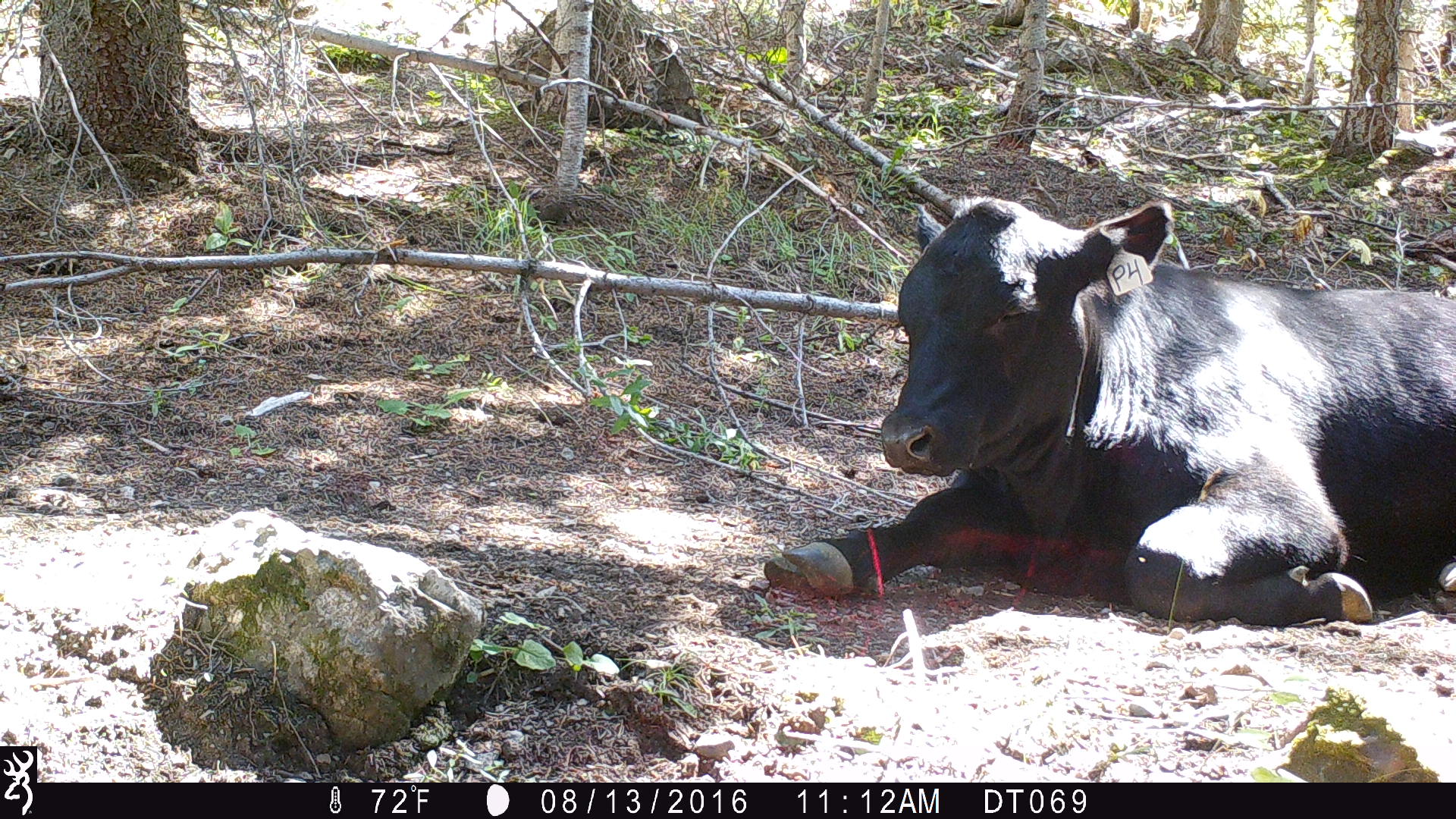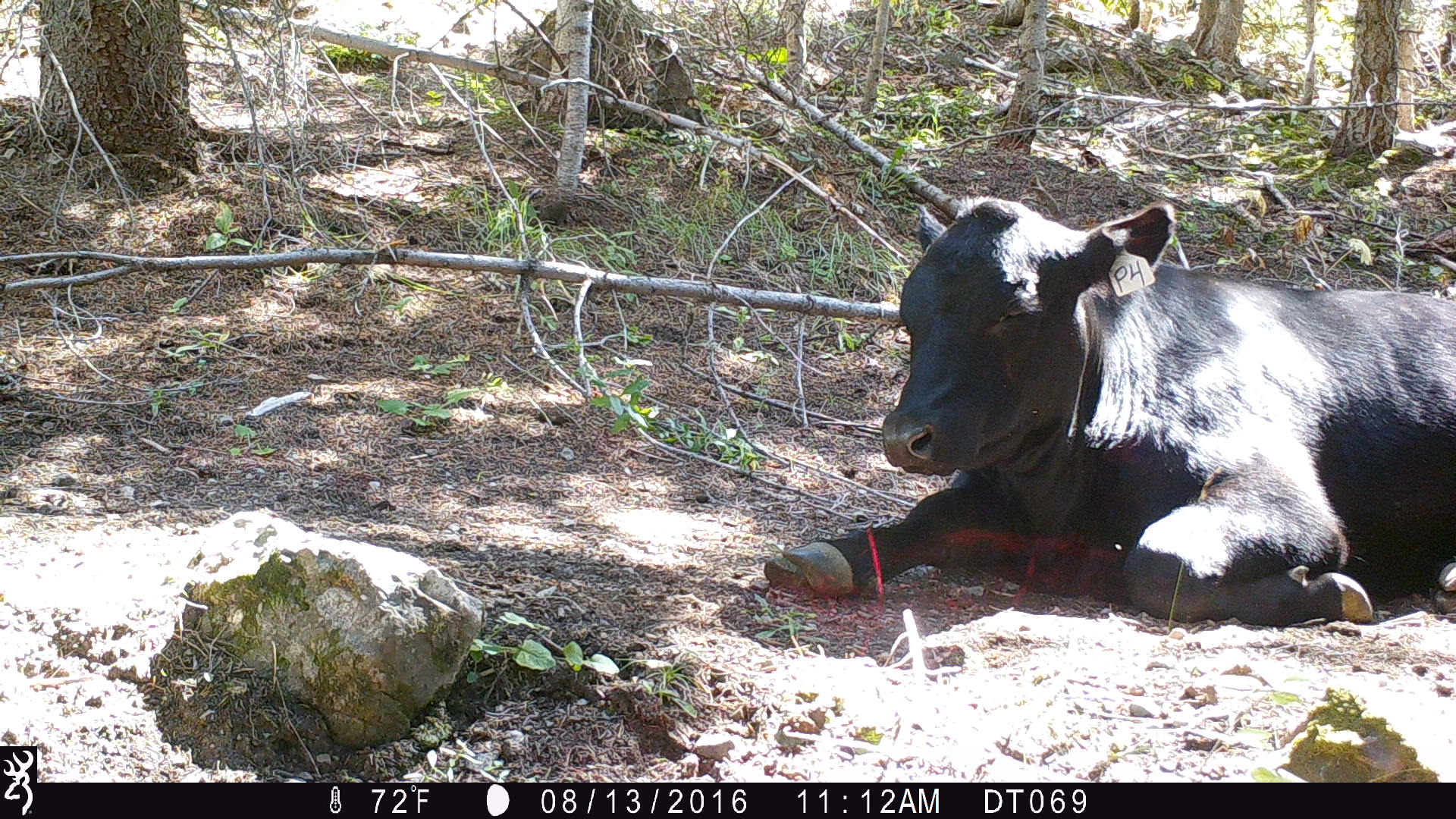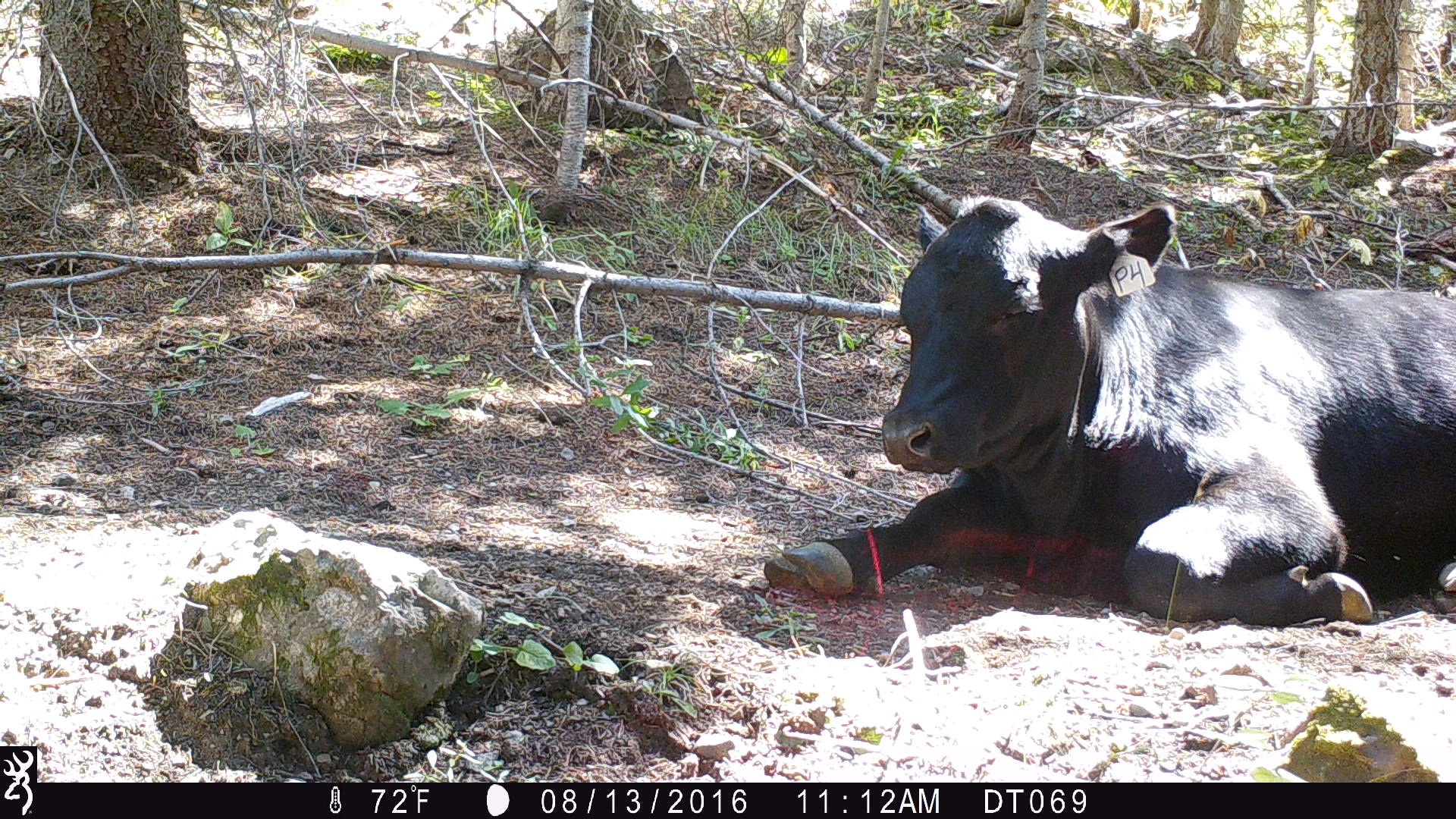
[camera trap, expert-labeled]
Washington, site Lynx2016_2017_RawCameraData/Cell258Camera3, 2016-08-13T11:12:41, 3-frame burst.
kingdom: Animalia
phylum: Chordata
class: Mammalia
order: Artiodactyla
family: Bovidae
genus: Bos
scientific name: Bos taurus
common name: domestic cattle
Domestic cattle (Bos taurus). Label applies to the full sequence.